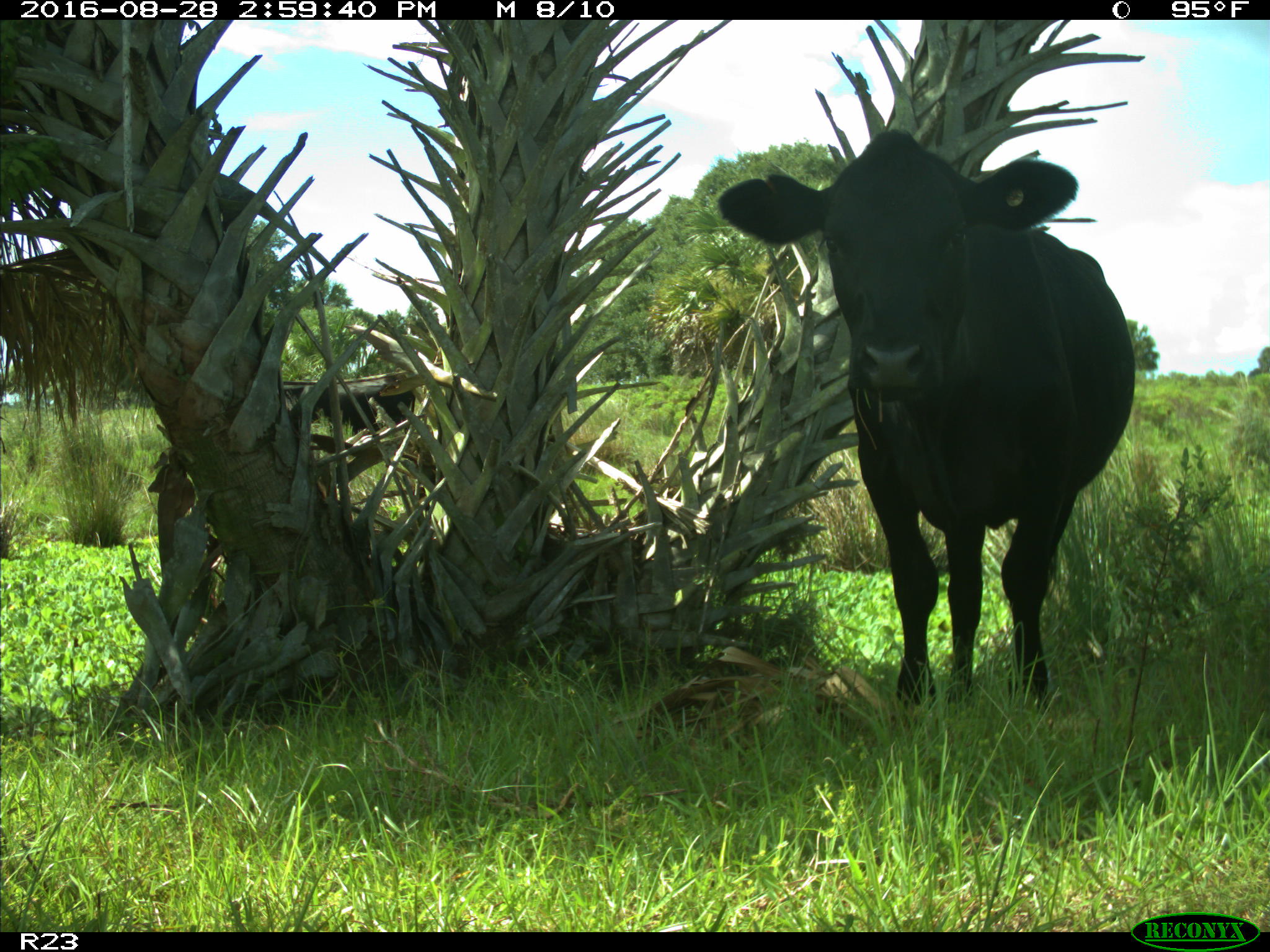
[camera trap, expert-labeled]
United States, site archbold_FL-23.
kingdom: Animalia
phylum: Chordata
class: Mammalia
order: Artiodactyla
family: Bovidae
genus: Bos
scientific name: Bos taurus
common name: domestic cow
Bos taurus (domestic cow).